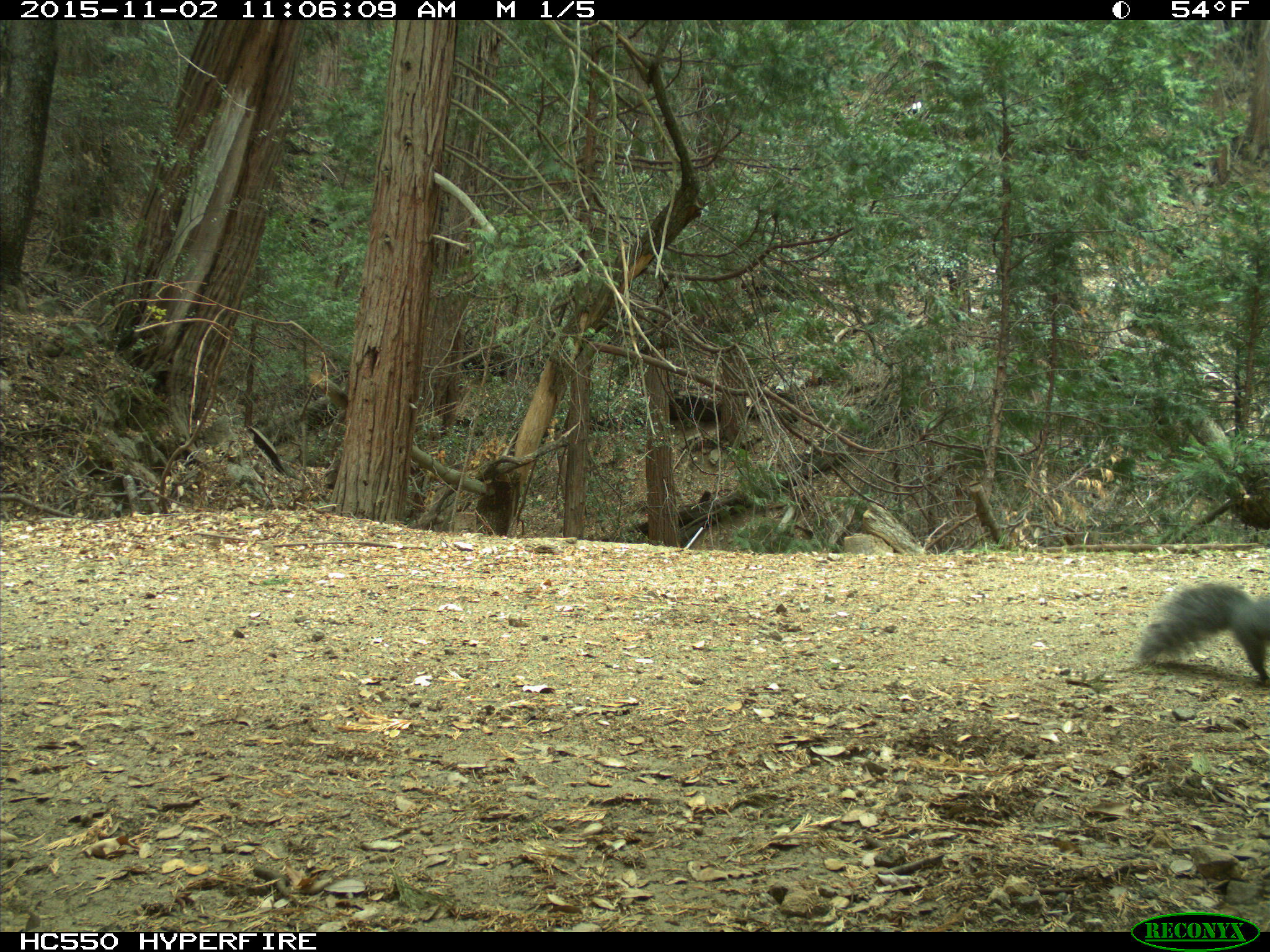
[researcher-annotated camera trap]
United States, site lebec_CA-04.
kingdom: Animalia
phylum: Chordata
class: Mammalia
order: Rodentia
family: Sciuridae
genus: Sciurus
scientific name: Sciurus carolinensis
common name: eastern gray squirrel